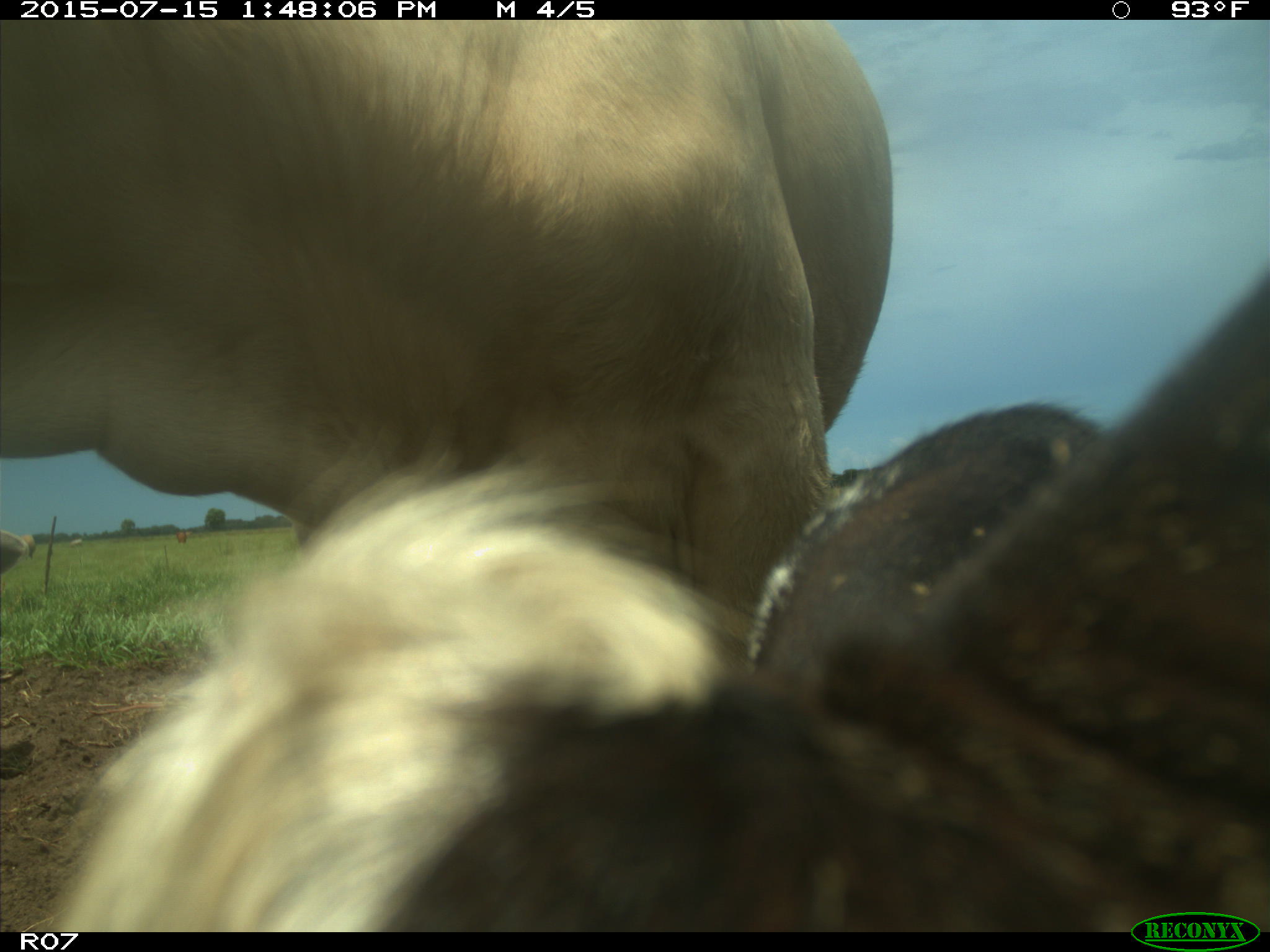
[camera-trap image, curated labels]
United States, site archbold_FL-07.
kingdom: Animalia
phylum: Chordata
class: Mammalia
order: Artiodactyla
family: Bovidae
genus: Bos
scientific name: Bos taurus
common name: domestic cow